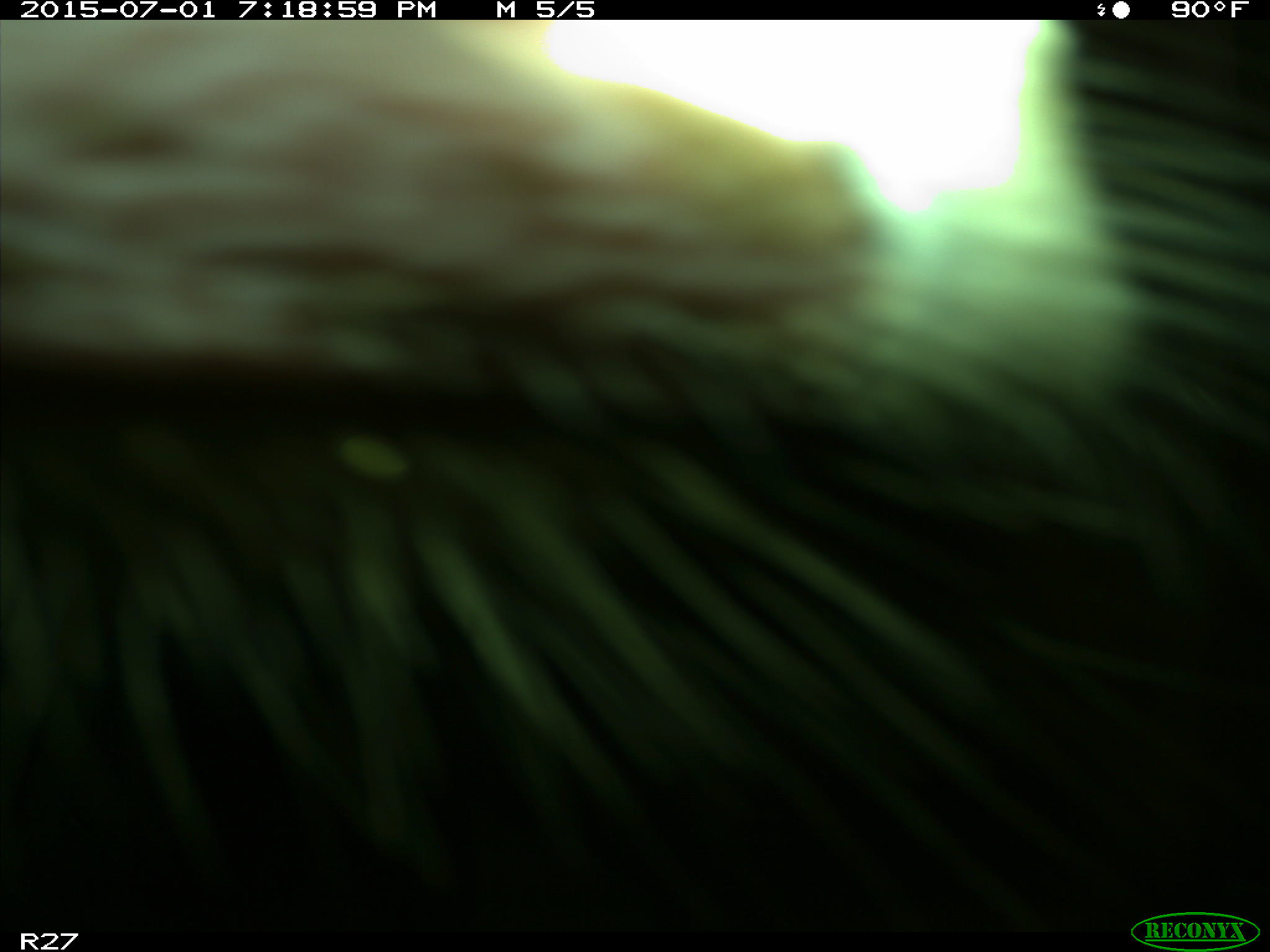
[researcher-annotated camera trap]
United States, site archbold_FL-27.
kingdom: Animalia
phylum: Chordata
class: Mammalia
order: Artiodactyla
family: Bovidae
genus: Bos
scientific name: Bos taurus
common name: domestic cow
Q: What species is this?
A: Bos taurus (domestic cow).